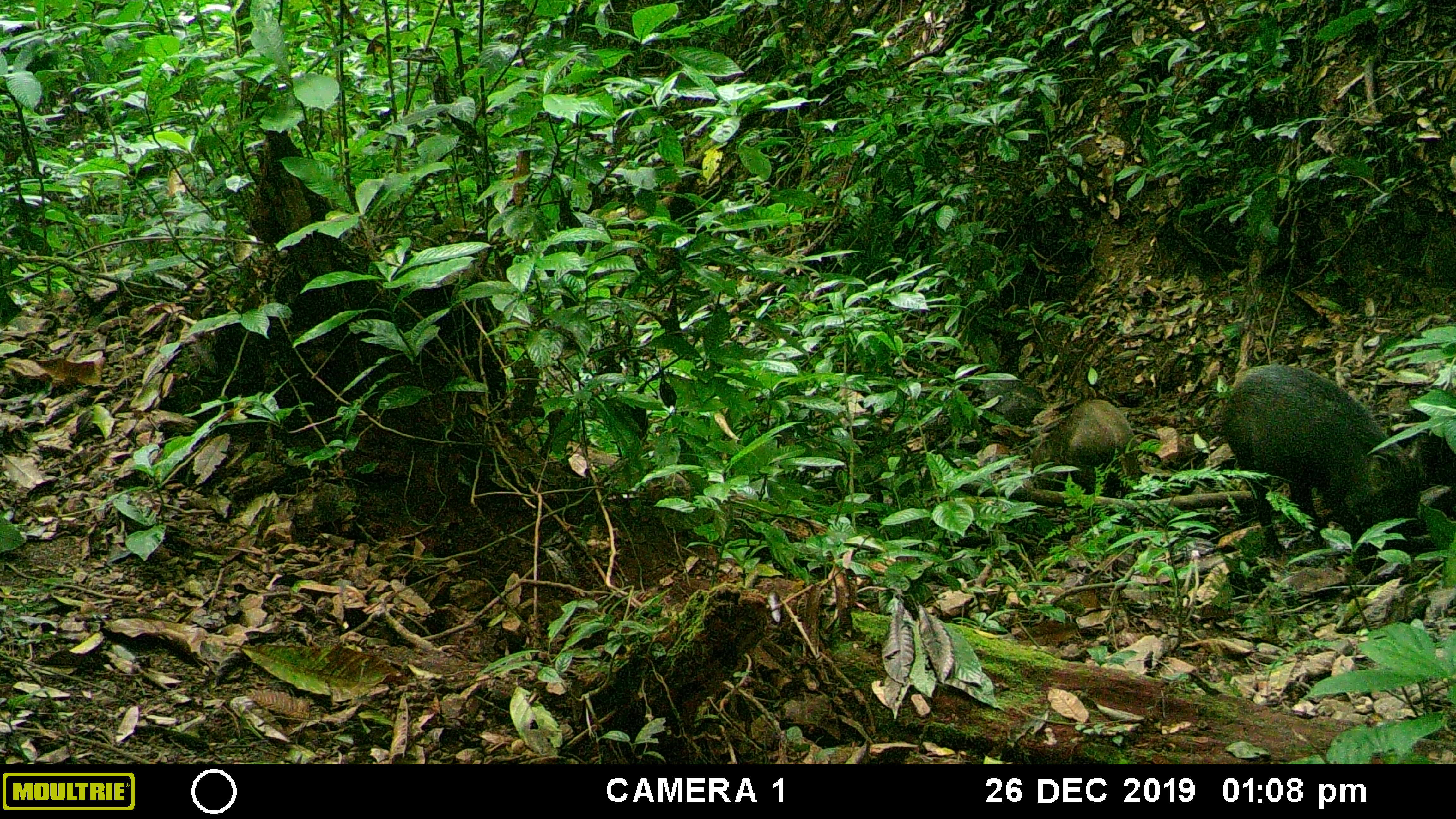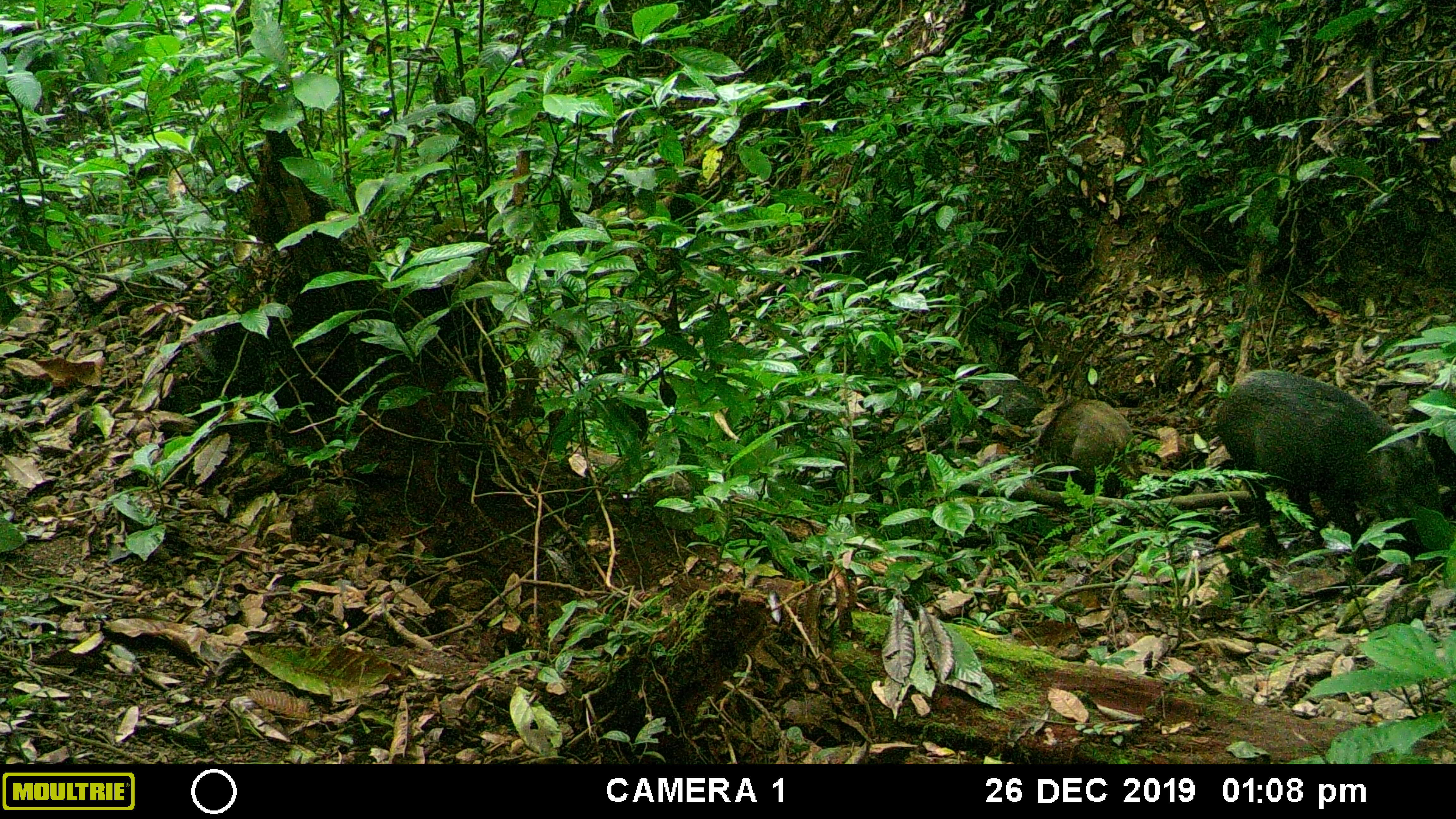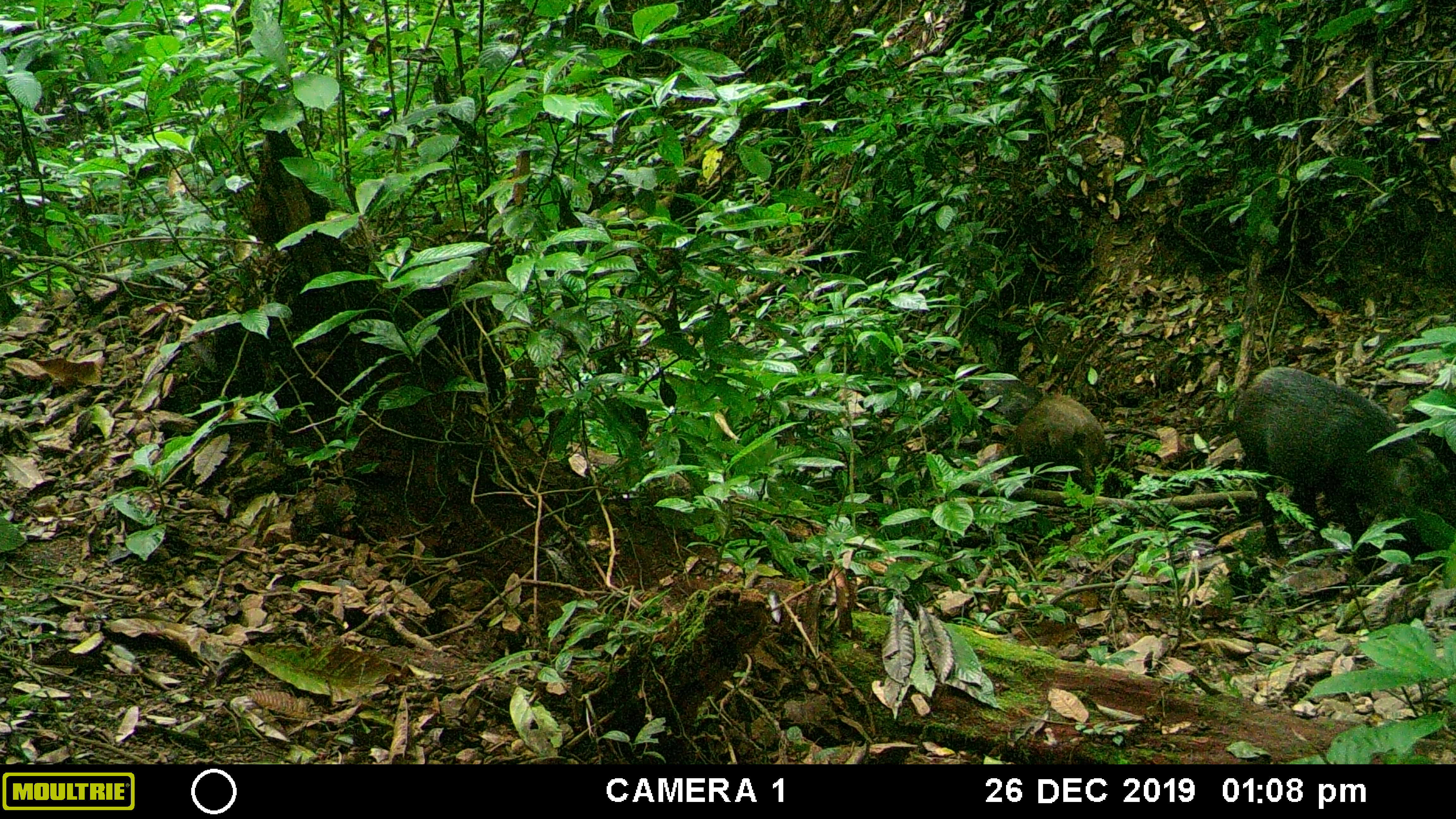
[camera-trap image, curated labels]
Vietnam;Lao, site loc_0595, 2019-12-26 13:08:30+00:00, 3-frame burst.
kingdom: Animalia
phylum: Chordata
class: Mammalia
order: Artiodactyla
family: Suidae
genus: Sus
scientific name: Sus scrofa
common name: eurasian wild pig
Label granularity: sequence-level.